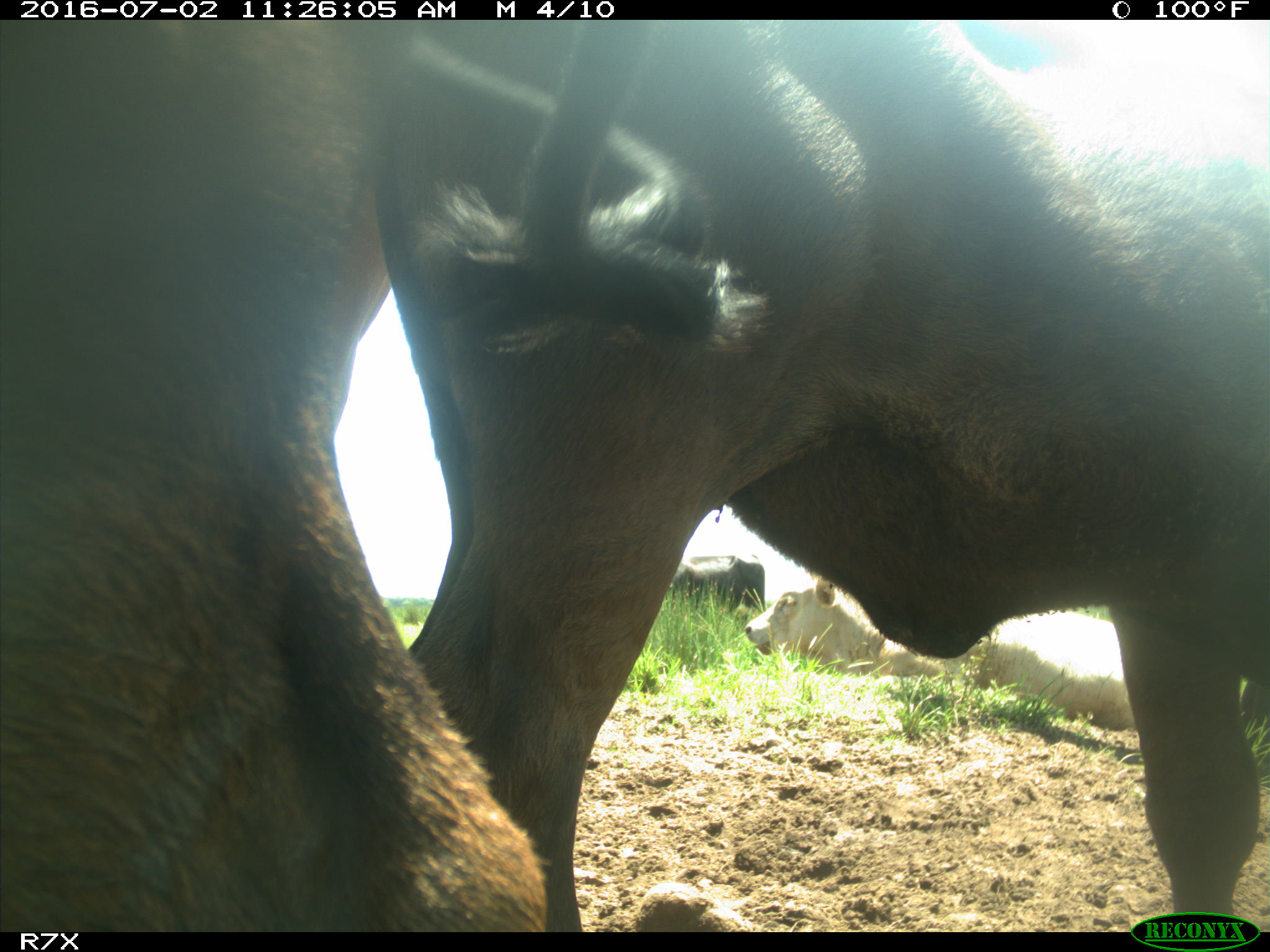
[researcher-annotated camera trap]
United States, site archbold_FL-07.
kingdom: Animalia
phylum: Chordata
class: Mammalia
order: Artiodactyla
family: Bovidae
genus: Bos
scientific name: Bos taurus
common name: domestic cow